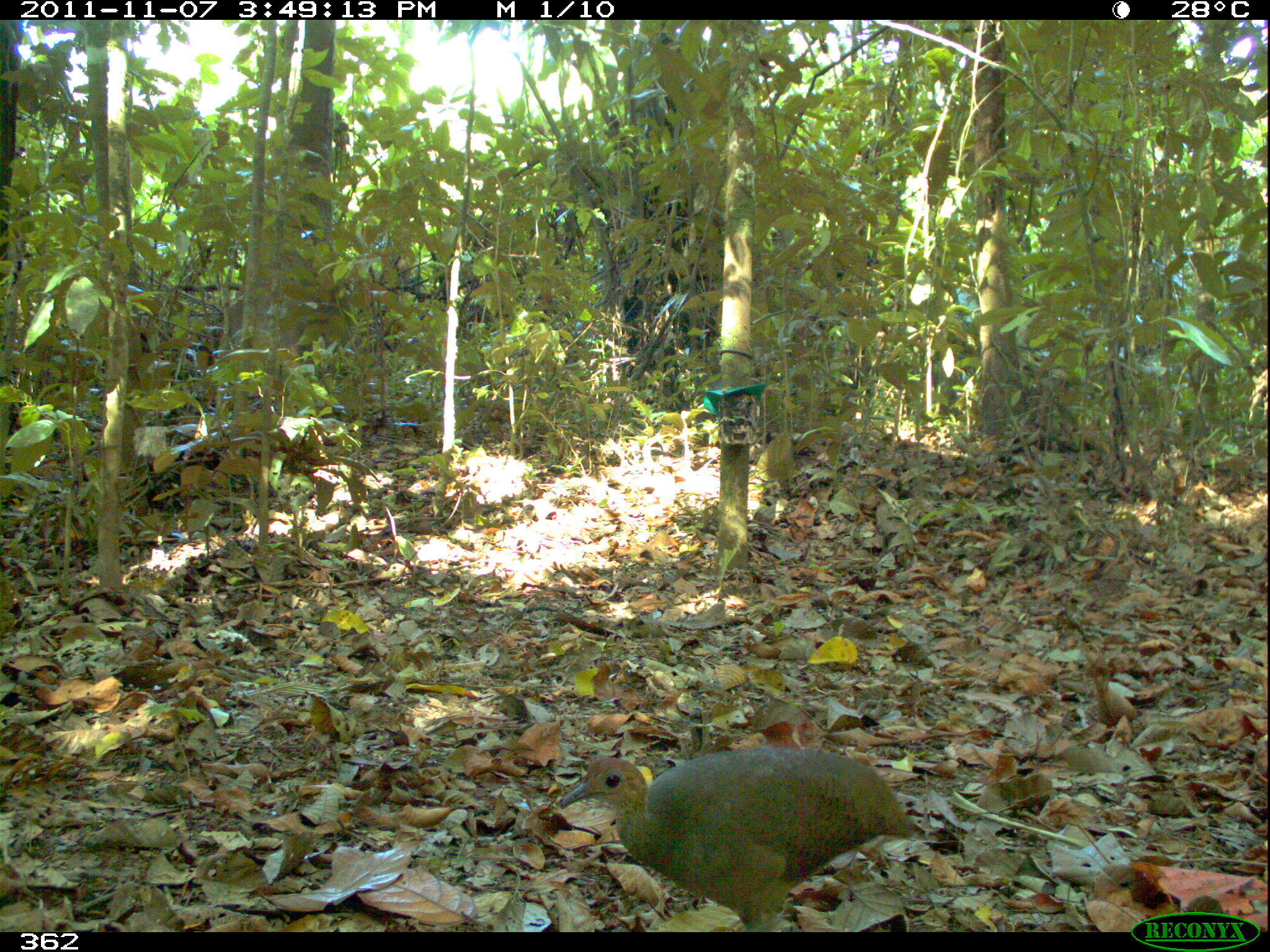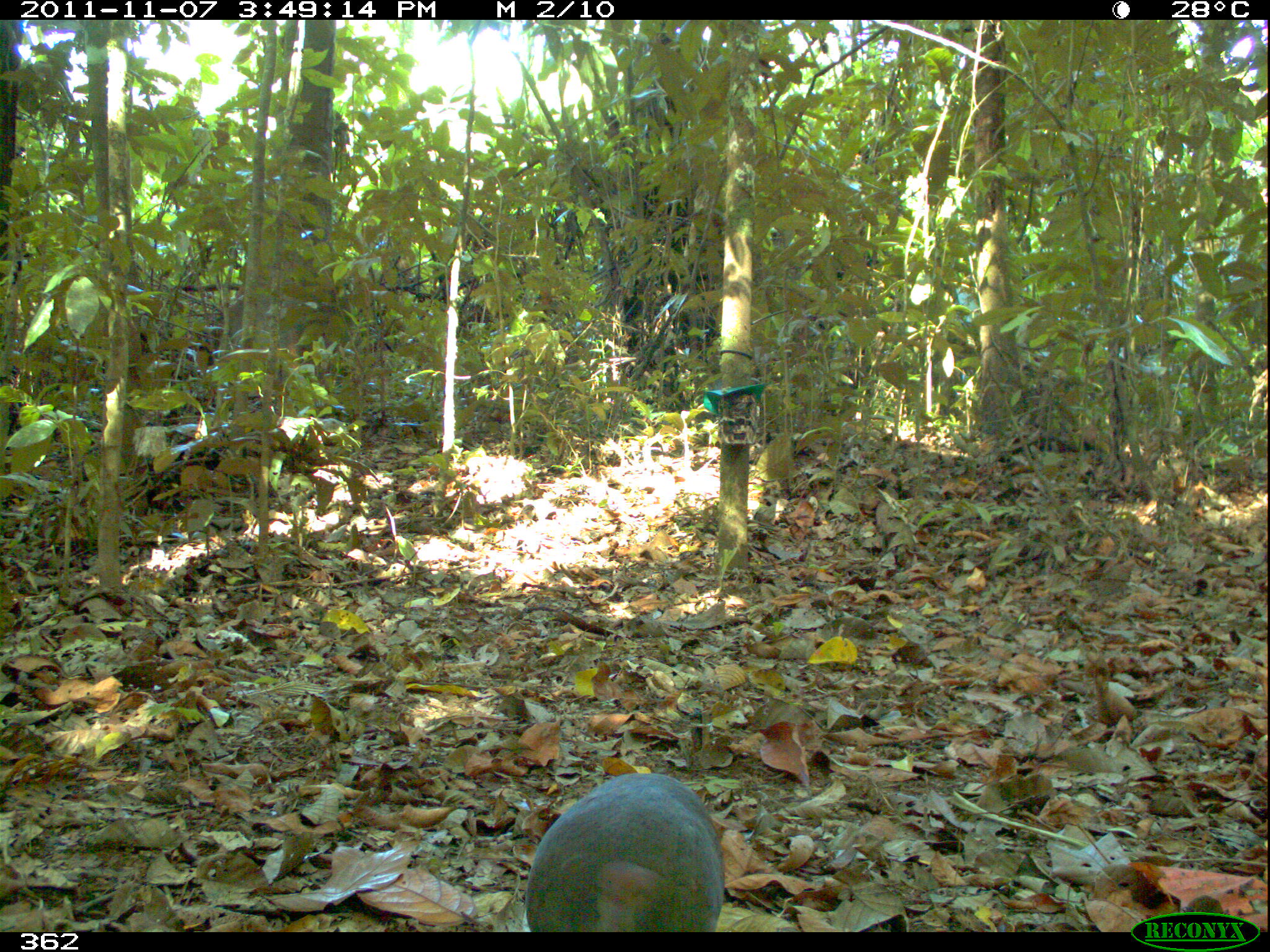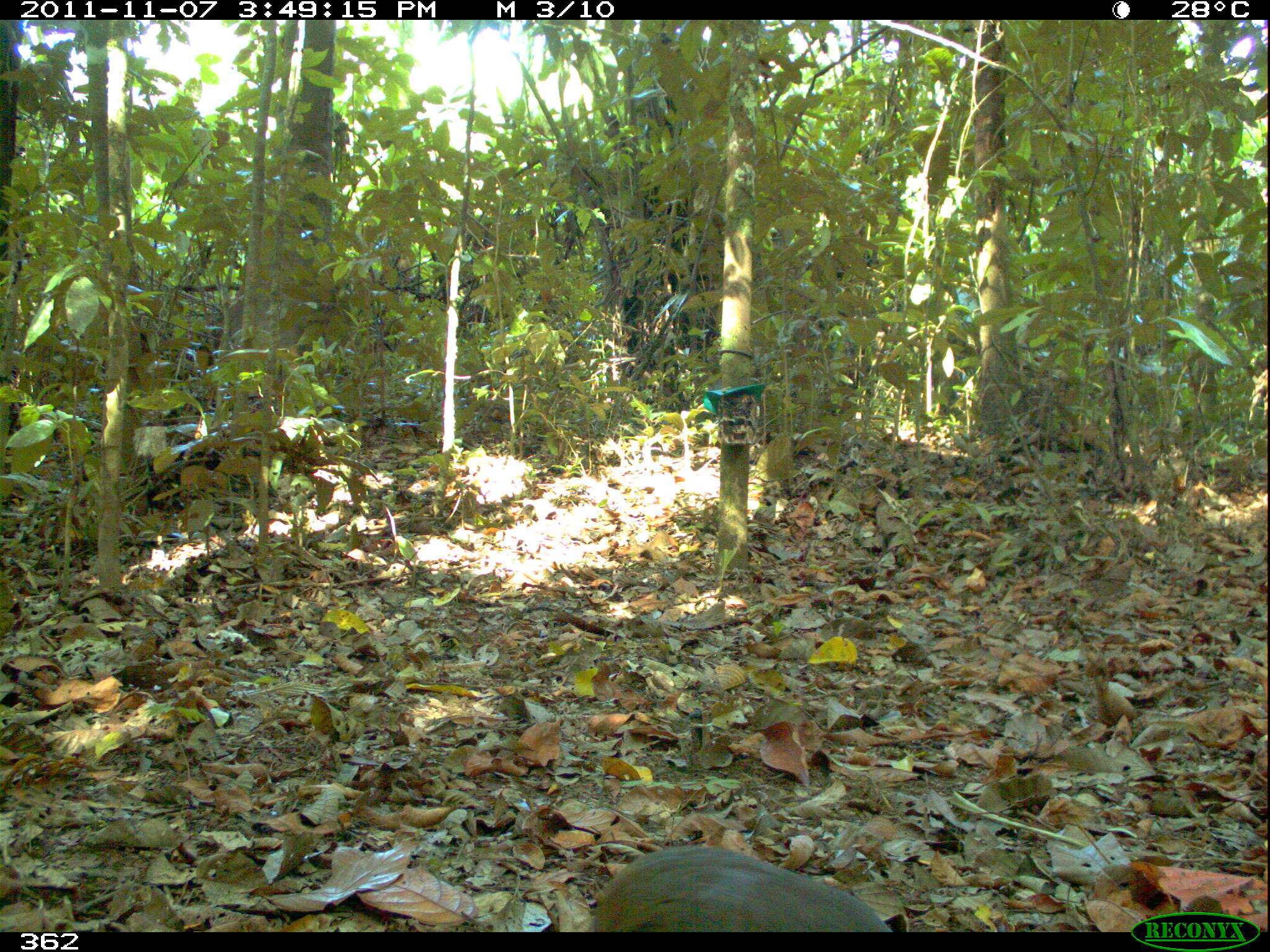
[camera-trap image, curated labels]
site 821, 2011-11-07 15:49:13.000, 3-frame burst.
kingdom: Animalia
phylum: Chordata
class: Aves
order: Tinamiformes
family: Tinamidae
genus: Tinamus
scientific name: Tinamus major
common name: great tinamou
Tinamus major (great tinamou).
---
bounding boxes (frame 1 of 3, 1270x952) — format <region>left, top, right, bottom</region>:
tinamus major: <region>552, 744, 919, 932</region>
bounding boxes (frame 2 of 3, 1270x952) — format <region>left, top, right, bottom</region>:
tinamus major: <region>517, 768, 730, 930</region>